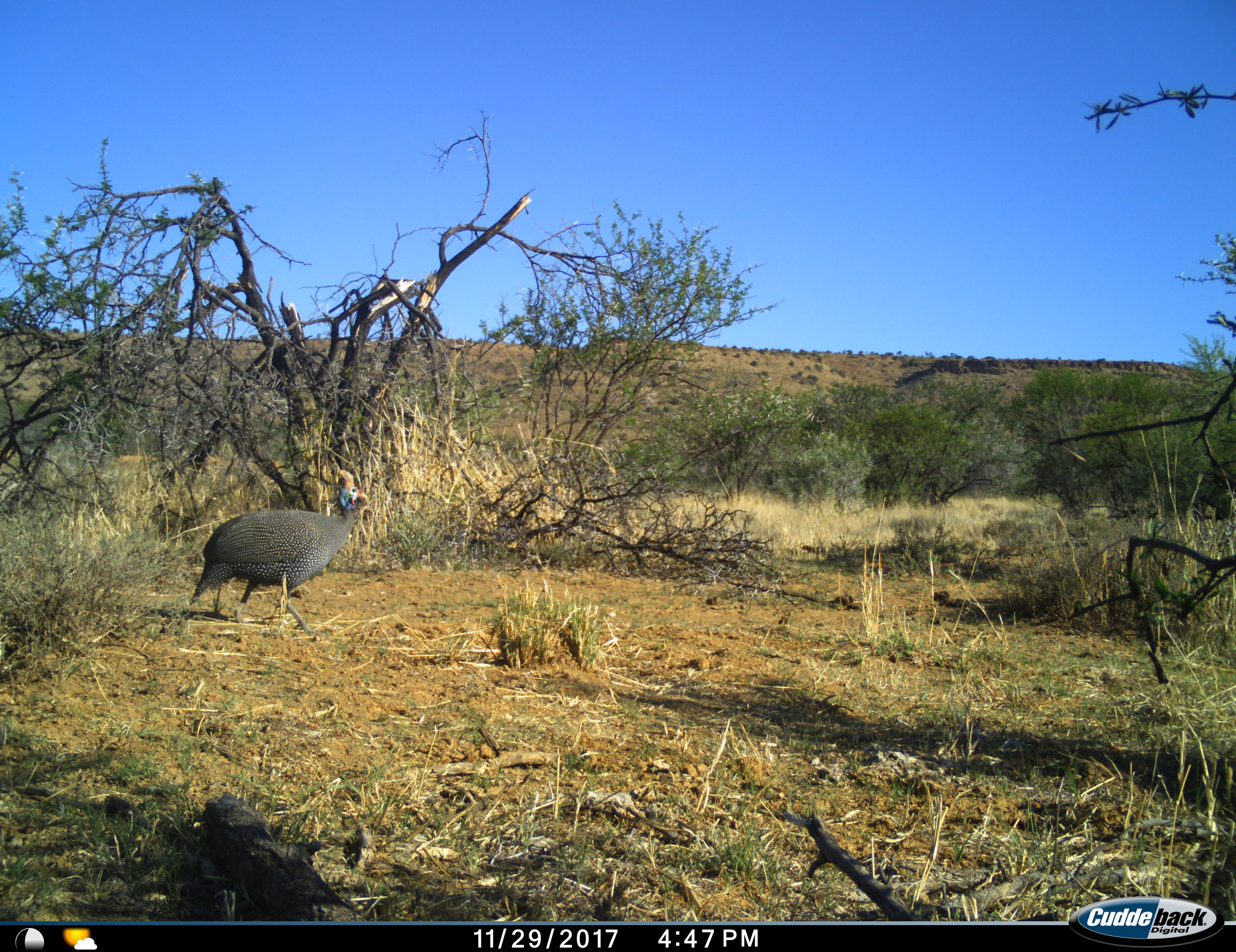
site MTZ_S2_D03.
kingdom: Animalia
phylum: Chordata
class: Aves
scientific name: Aves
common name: bird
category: birdother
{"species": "birdother (bird) (Aves)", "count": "1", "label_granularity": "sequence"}